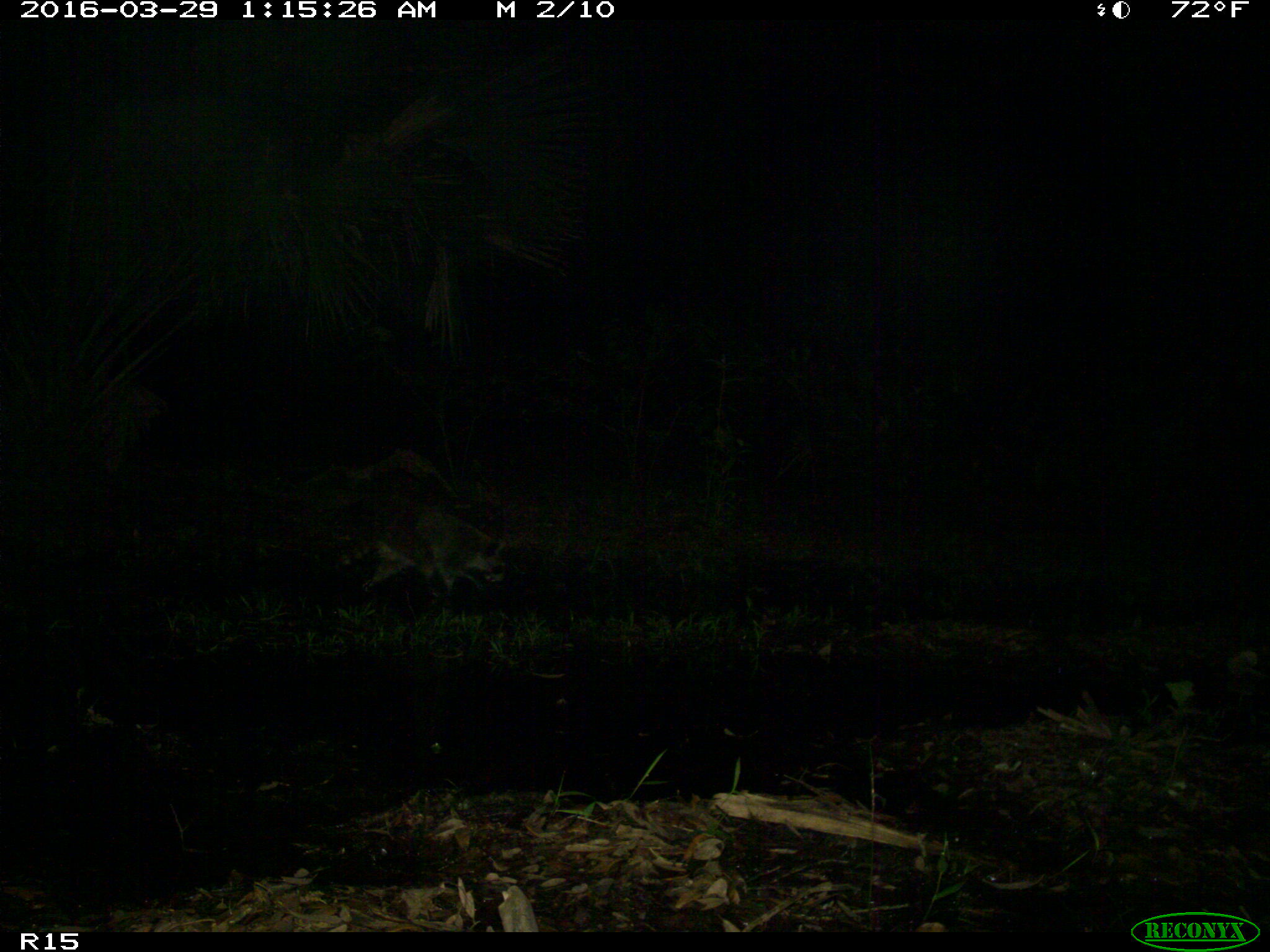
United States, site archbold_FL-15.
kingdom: Animalia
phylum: Chordata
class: Mammalia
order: Carnivora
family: Procyonidae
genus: Procyon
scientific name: Procyon lotor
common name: common raccoon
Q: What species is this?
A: Procyon lotor (common raccoon).